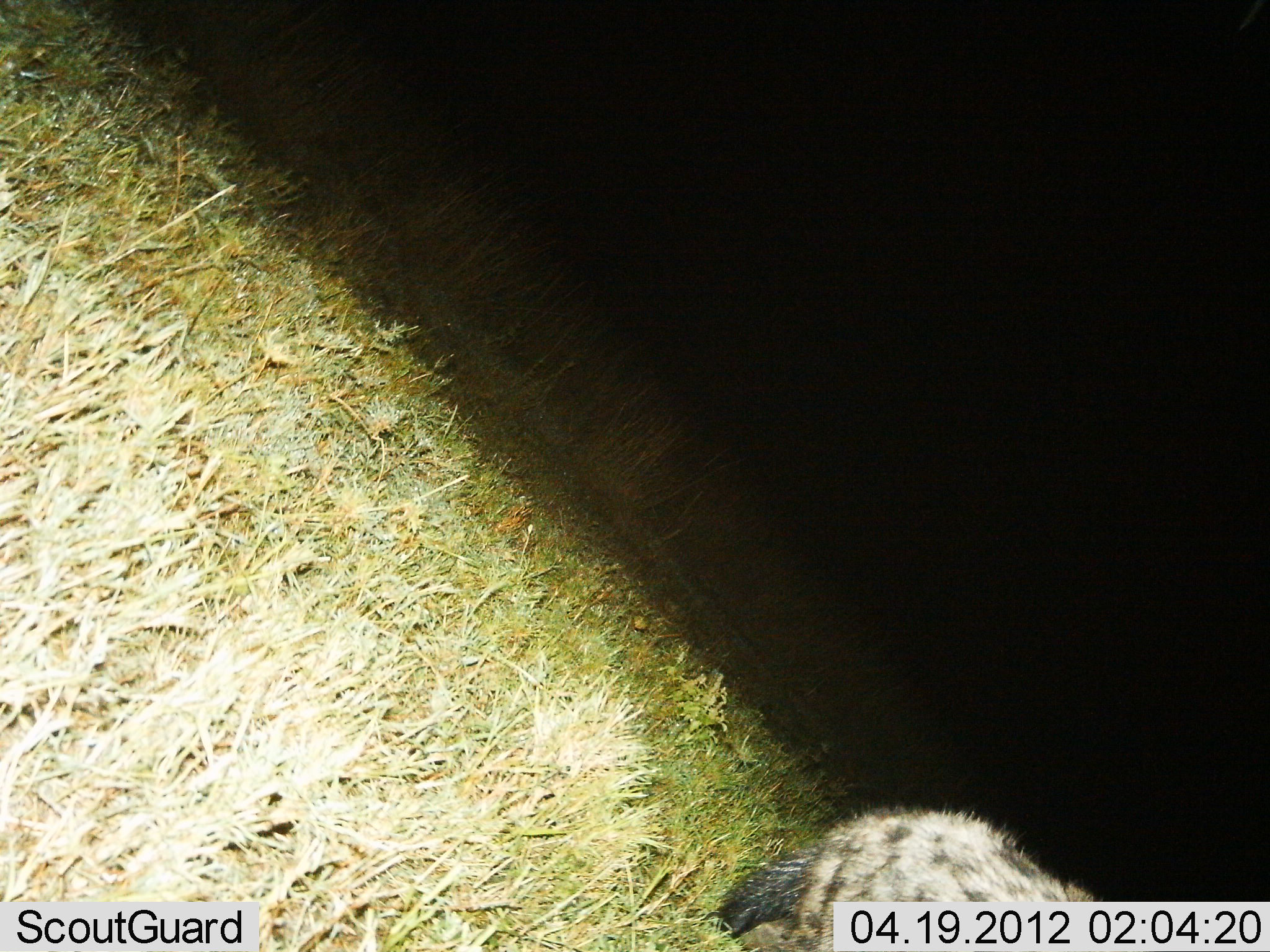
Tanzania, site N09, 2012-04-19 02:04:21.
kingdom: Animalia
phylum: Chordata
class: Mammalia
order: Carnivora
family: Hyaenidae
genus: Crocuta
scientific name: Crocuta crocuta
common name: spotted hyena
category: hyenaspotted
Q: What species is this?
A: Hyenaspotted (spotted hyena) (Crocuta crocuta).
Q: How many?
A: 1.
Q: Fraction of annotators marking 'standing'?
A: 67%.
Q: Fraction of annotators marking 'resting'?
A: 0%.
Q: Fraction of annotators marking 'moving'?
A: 44%.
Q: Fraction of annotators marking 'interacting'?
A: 0%.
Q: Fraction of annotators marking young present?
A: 0%.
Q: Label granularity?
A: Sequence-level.